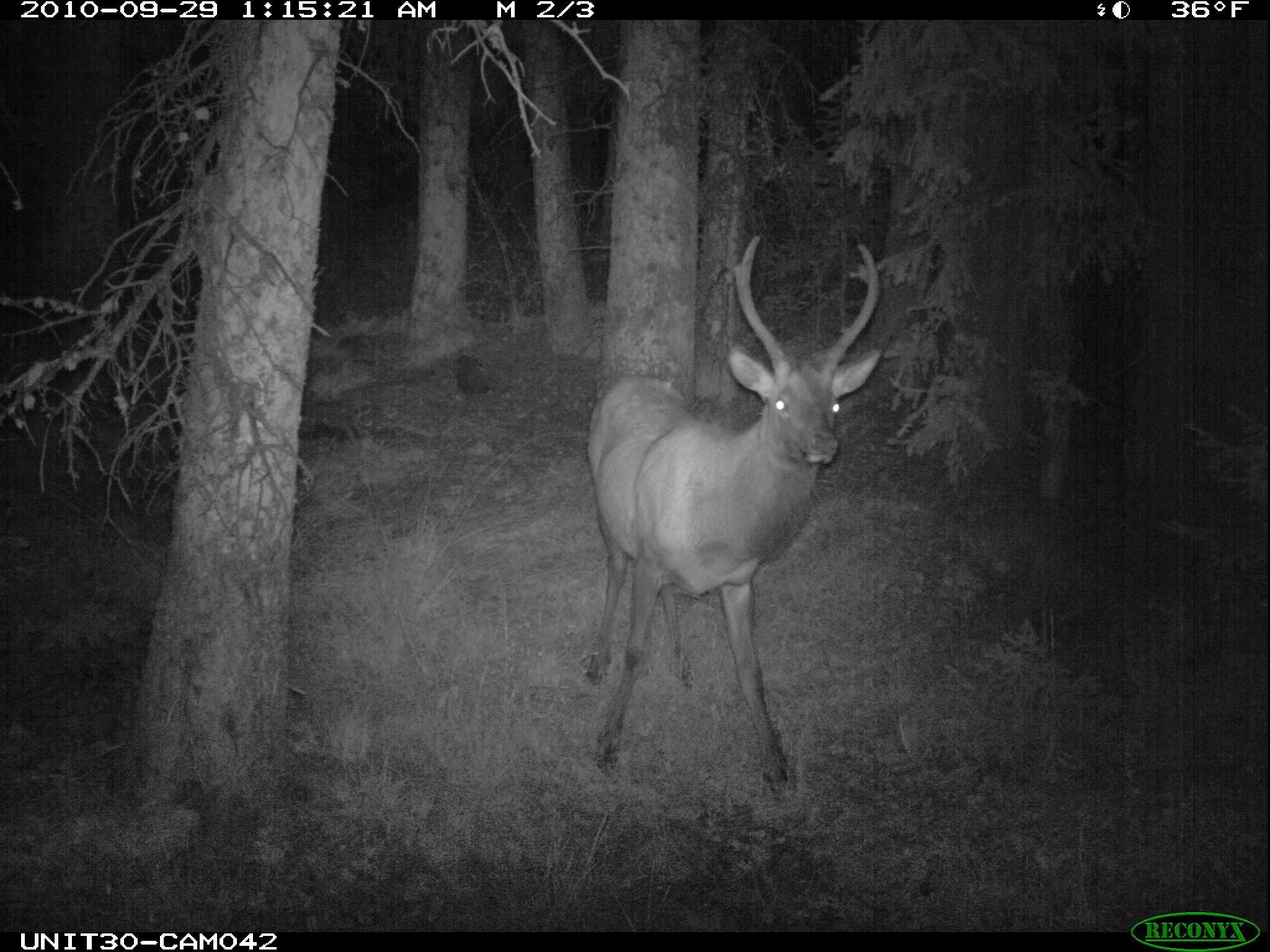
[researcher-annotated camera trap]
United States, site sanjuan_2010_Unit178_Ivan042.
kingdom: Animalia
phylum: Chordata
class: Mammalia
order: Artiodactyla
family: Cervidae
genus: Cervus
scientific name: Cervus elaphus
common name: red deer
Cervus elaphus (red deer).